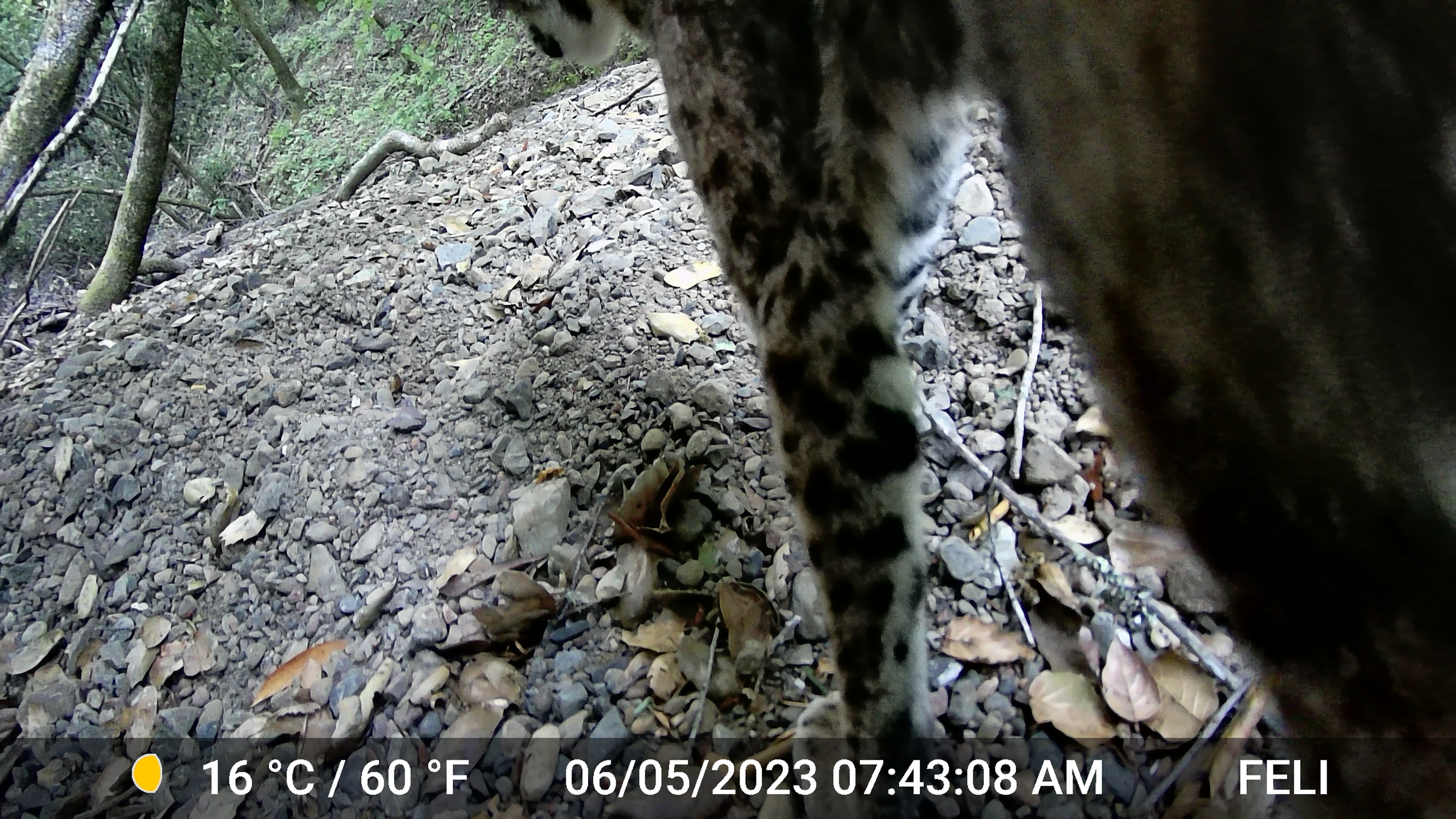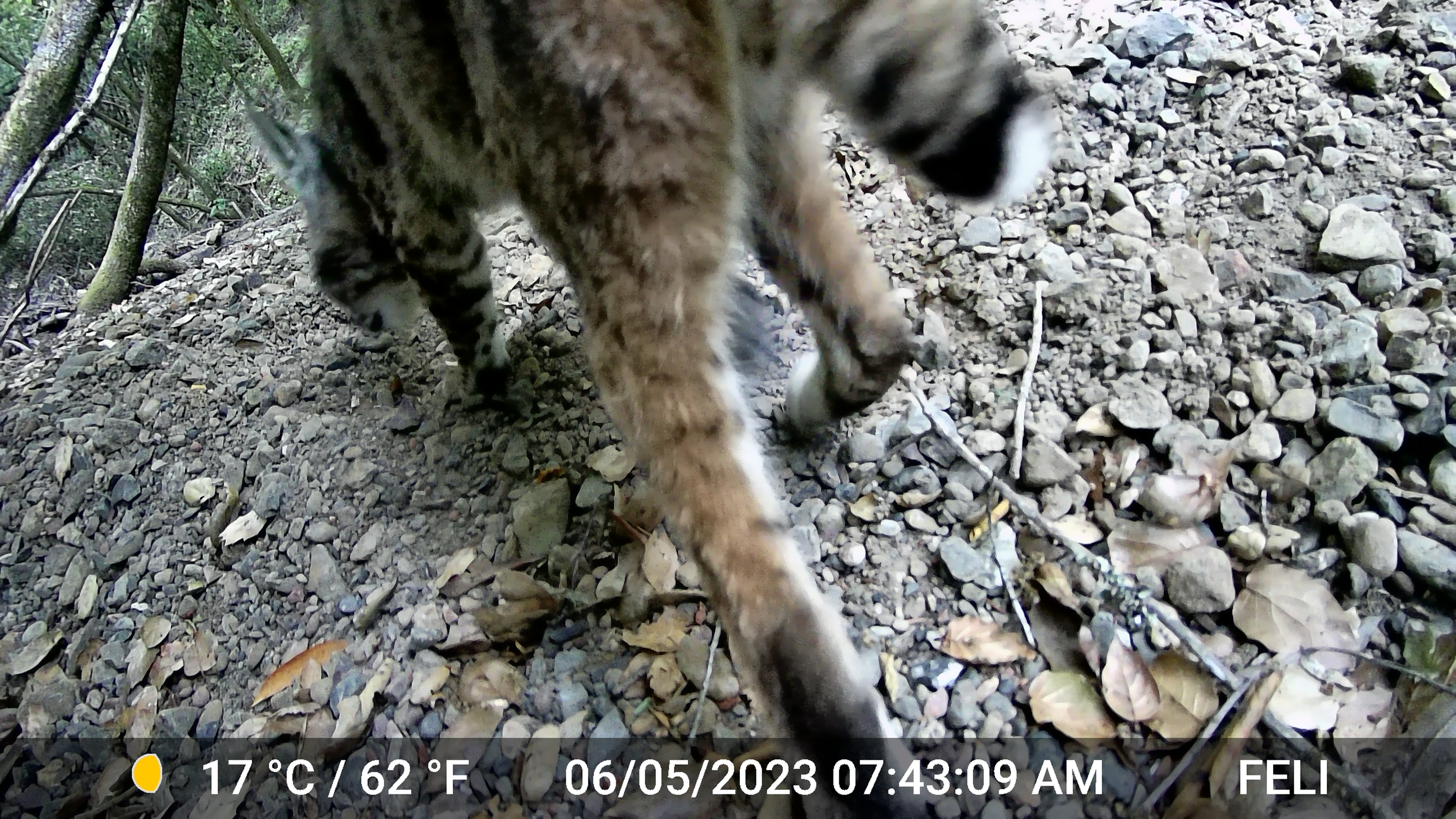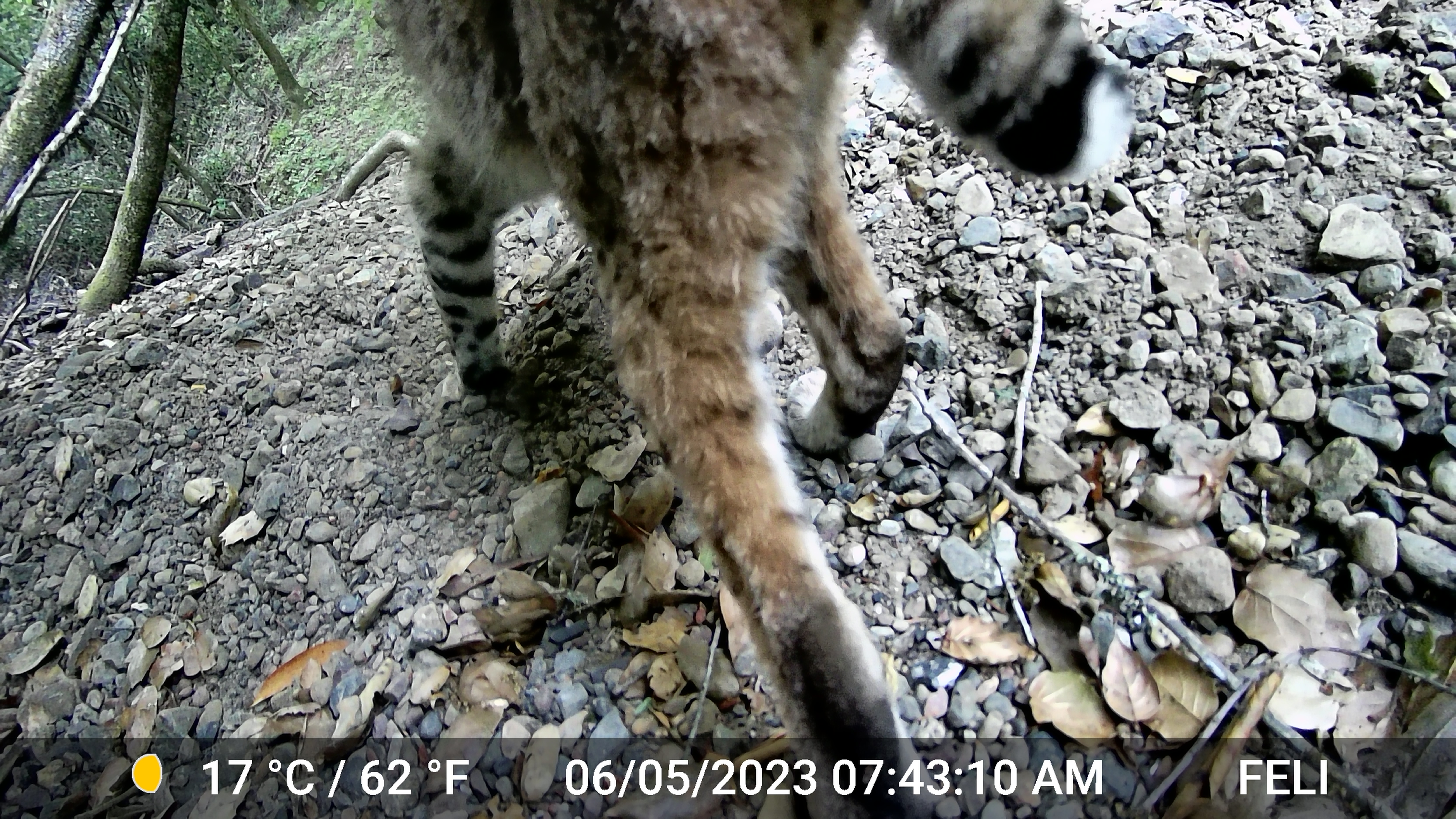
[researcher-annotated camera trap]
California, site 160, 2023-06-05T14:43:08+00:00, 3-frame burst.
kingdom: Animalia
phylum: Chordata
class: Mammalia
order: Carnivora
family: Felidae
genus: Lynx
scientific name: Lynx rufus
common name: bobcat